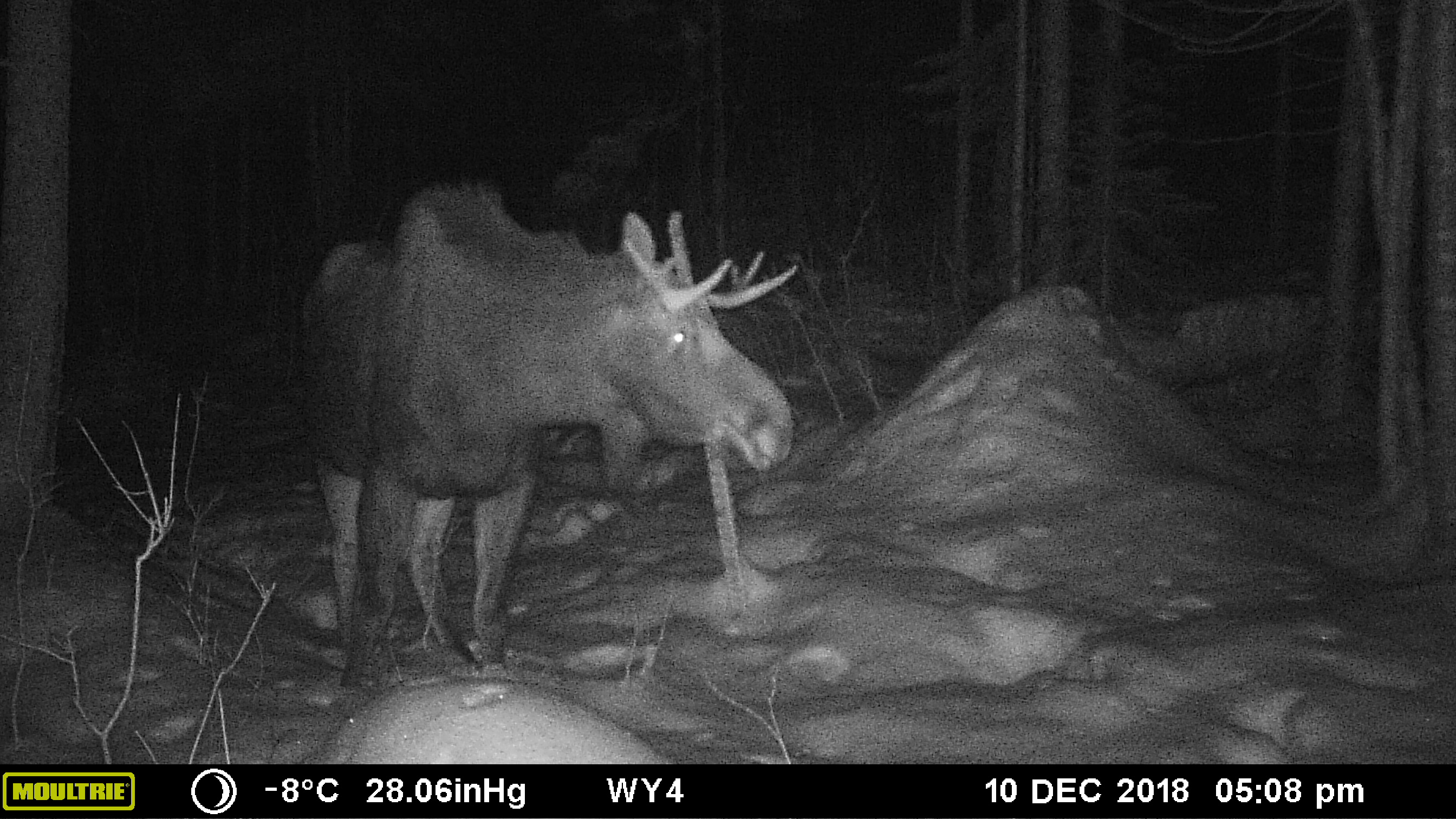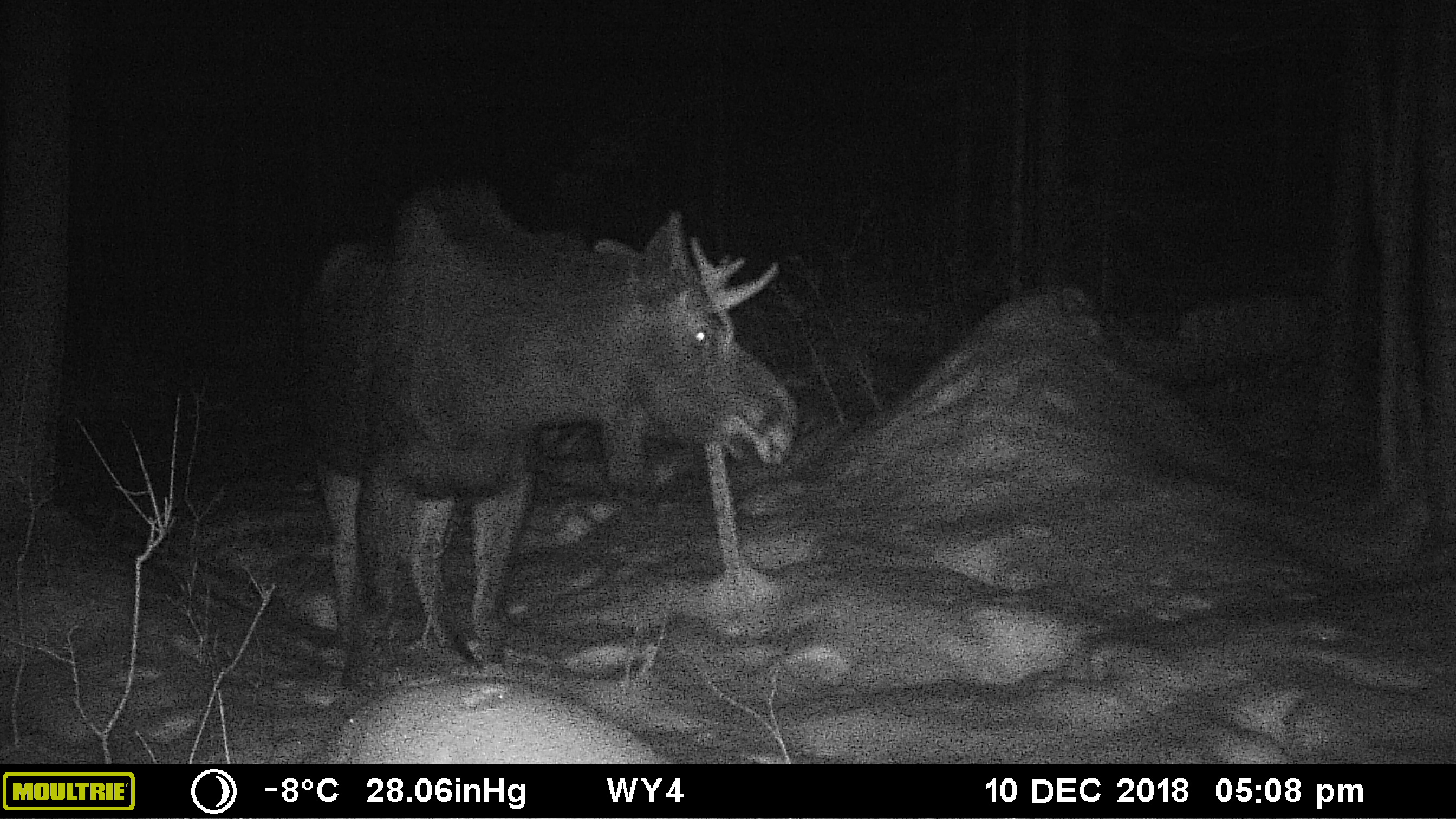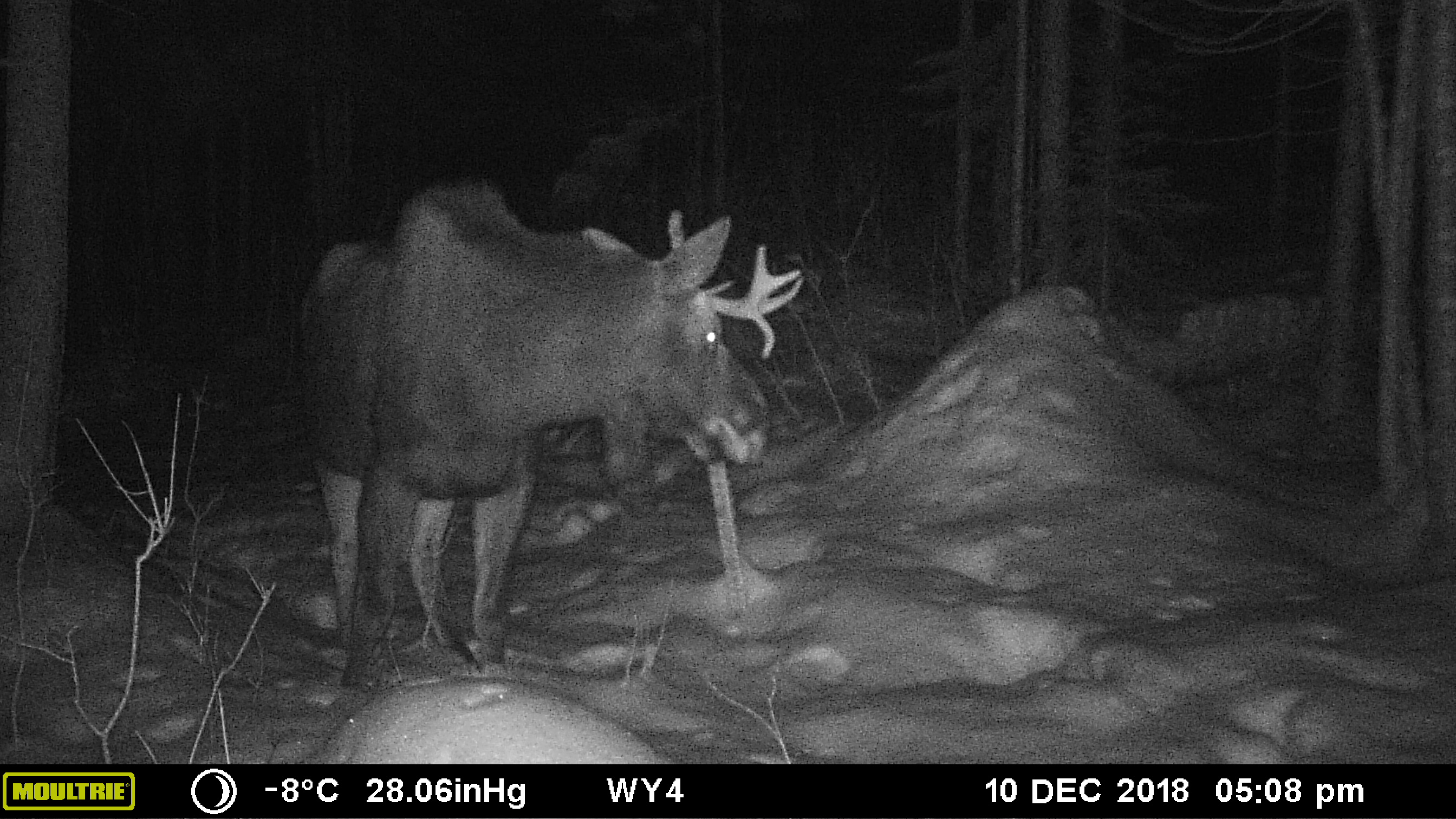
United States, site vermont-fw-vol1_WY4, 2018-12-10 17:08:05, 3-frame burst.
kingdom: Animalia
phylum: Chordata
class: Mammalia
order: Artiodactyla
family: Cervidae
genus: Alces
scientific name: Alces alces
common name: moose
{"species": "moose (Alces alces)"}